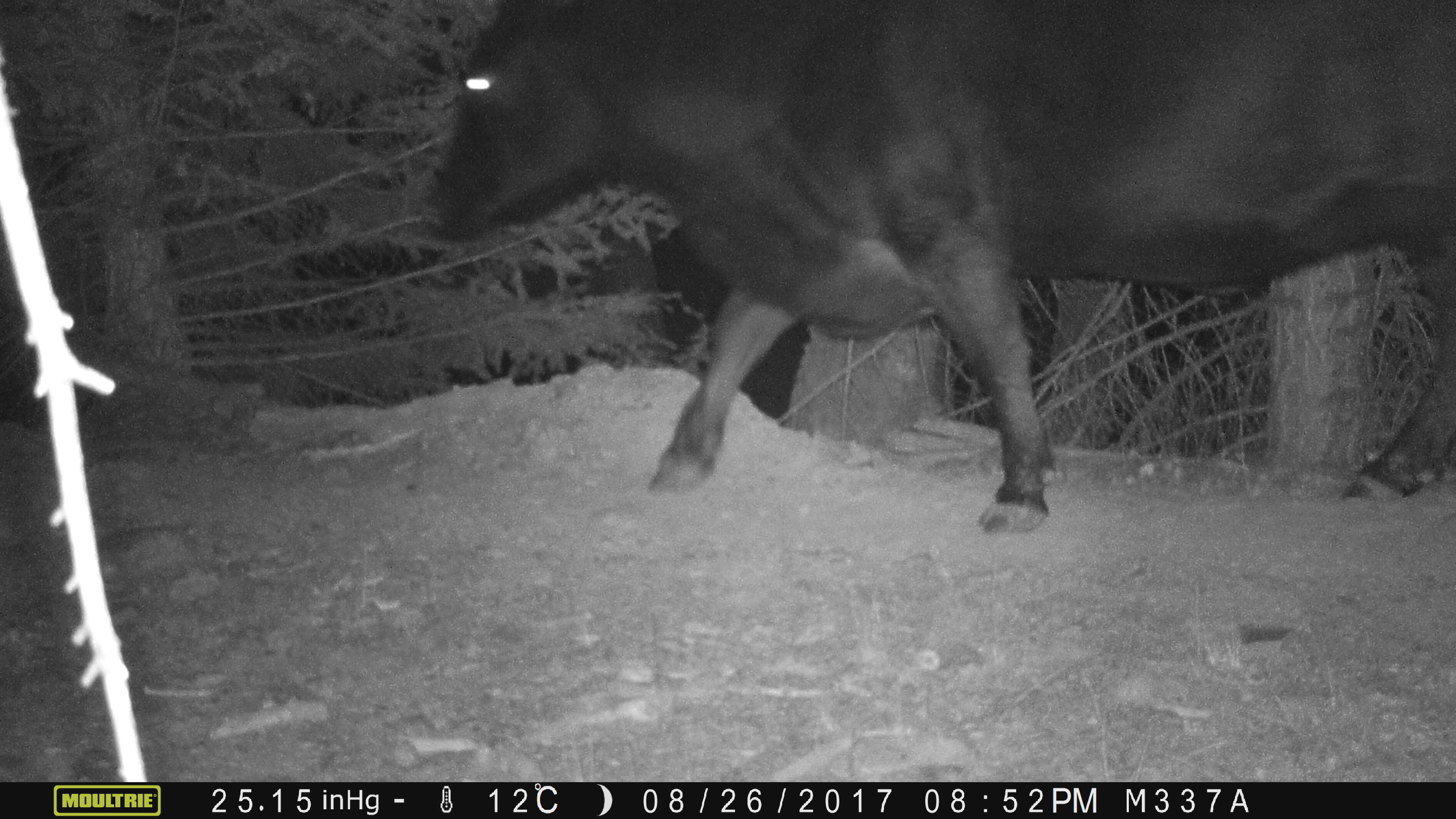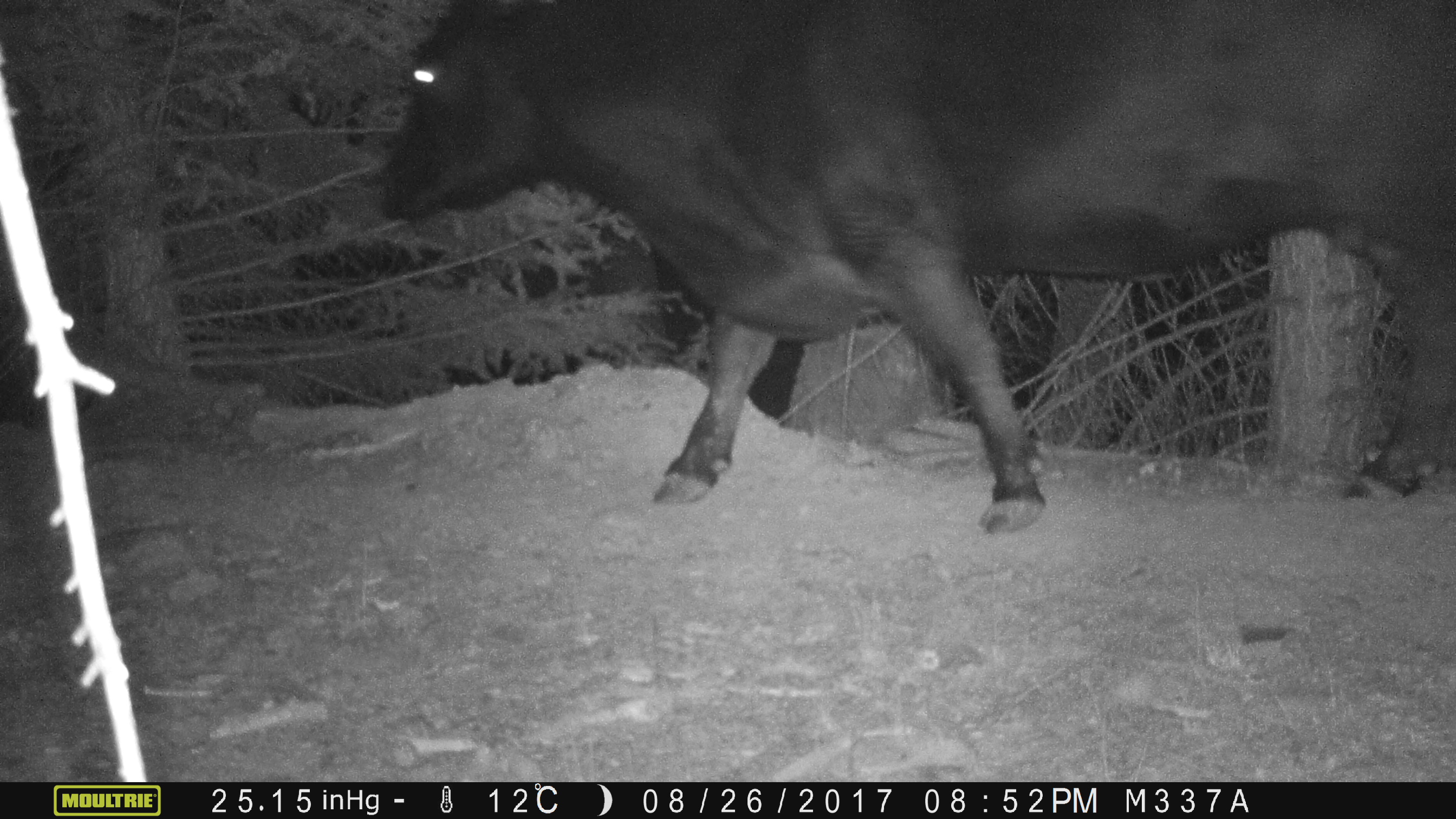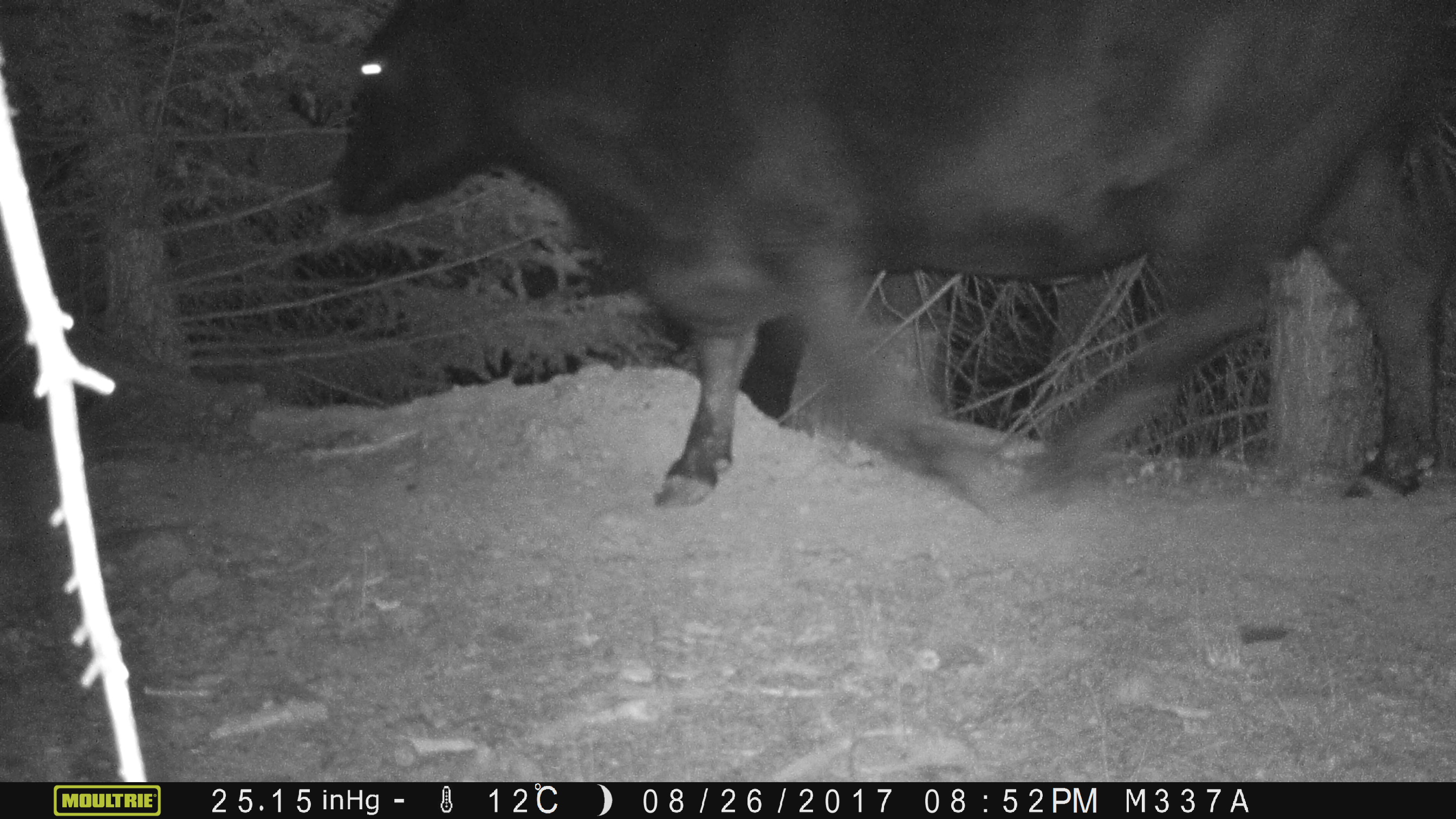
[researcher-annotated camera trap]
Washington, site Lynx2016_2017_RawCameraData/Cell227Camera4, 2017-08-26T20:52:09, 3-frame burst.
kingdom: Animalia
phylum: Chordata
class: Mammalia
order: Artiodactyla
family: Bovidae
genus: Bos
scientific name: Bos taurus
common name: domestic cattle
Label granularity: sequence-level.